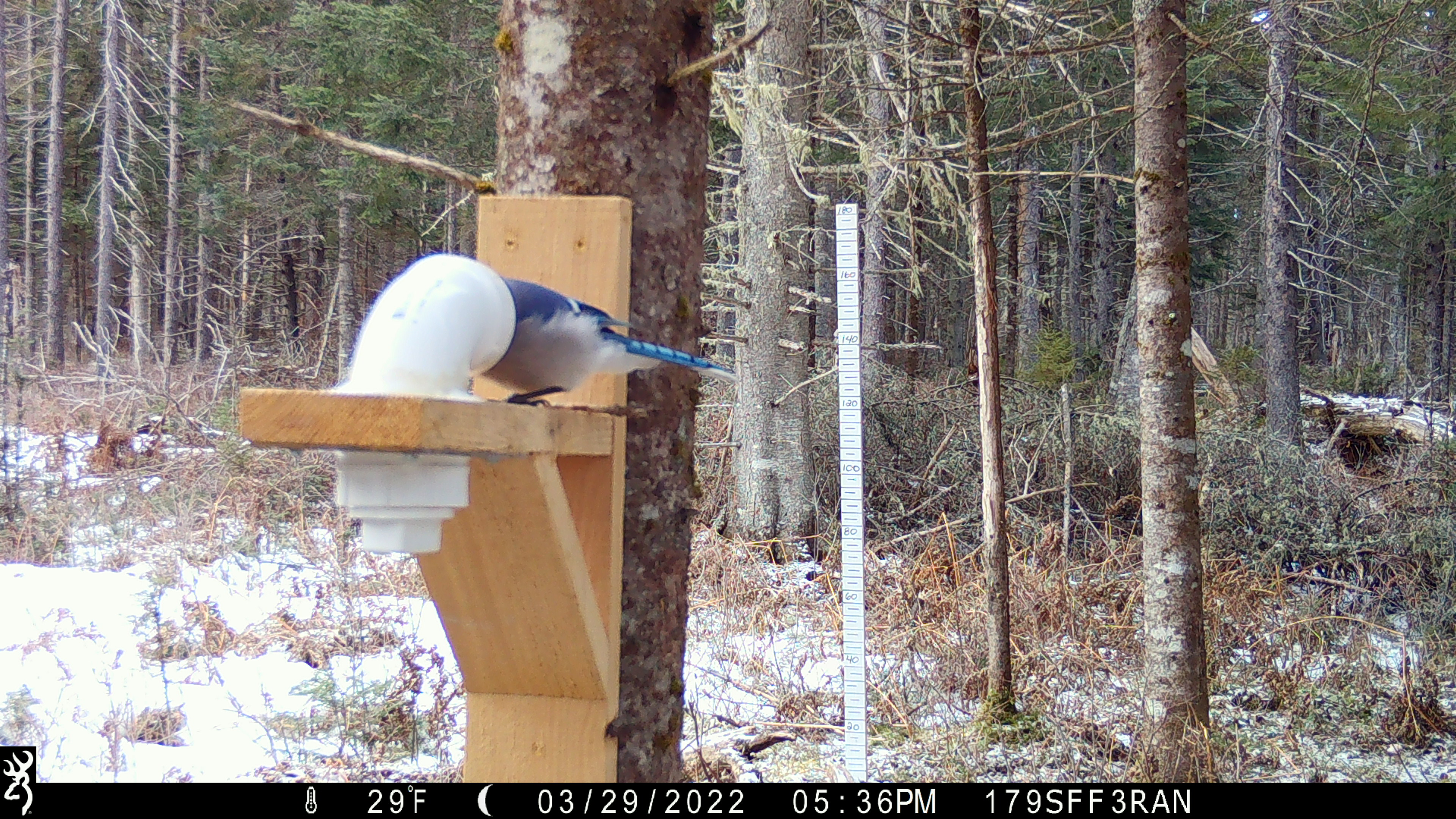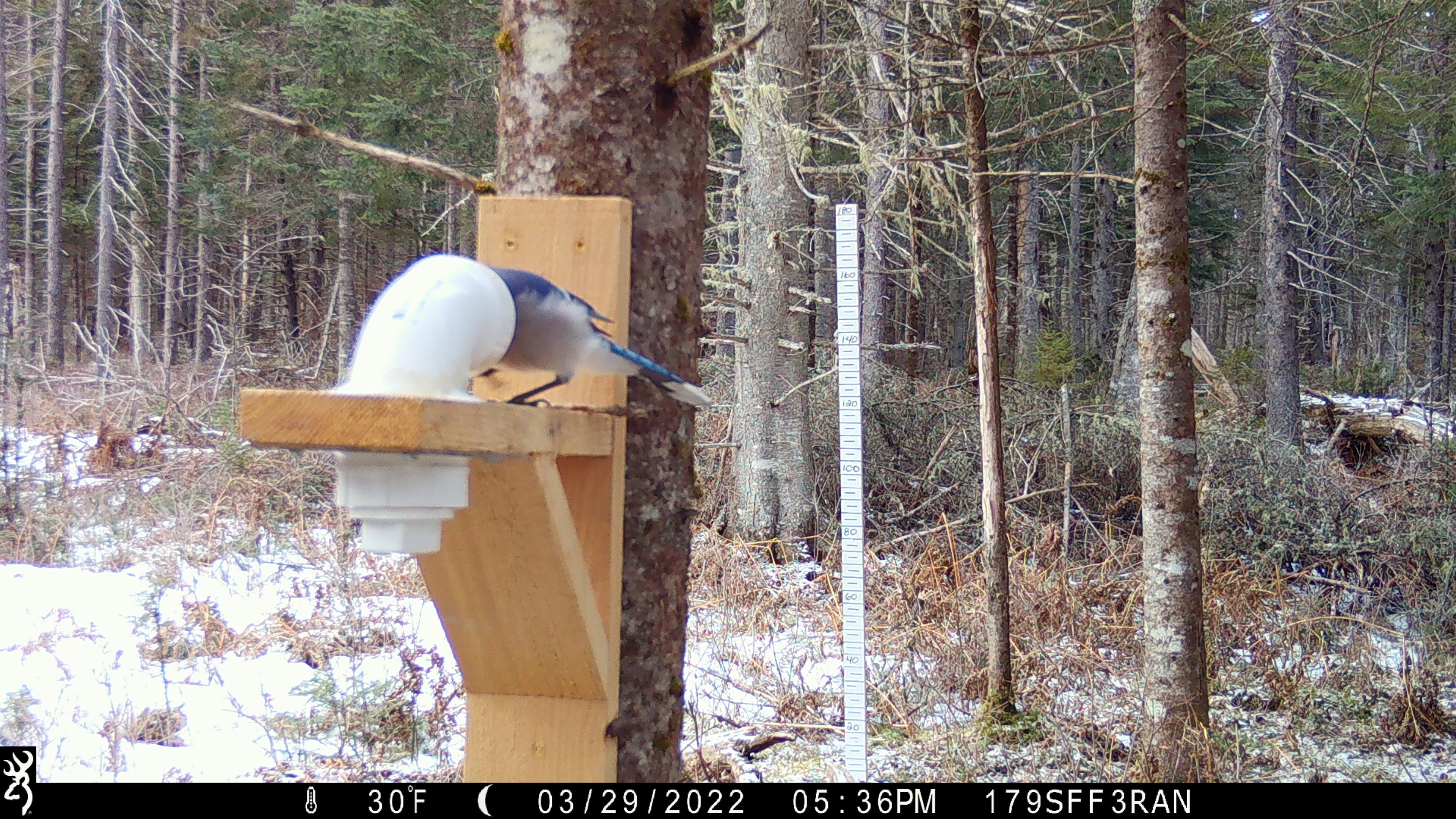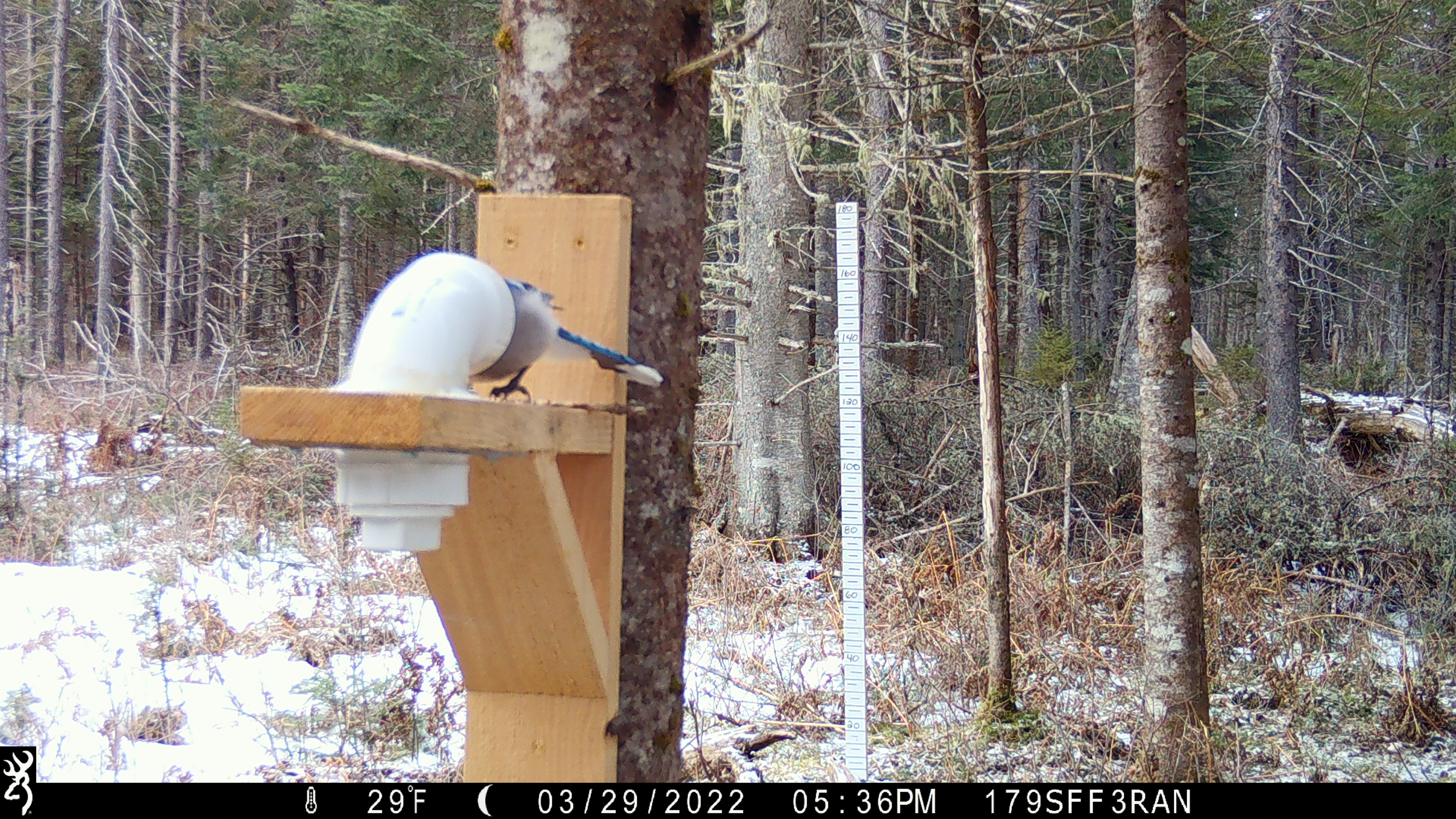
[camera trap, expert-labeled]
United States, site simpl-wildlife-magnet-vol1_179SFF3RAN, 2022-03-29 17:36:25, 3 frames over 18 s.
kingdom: Animalia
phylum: Chordata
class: Aves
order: Passeriformes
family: Corvidae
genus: Cyanocitta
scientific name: Cyanocitta cristata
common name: blue jay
Blue jay (Cyanocitta cristata).